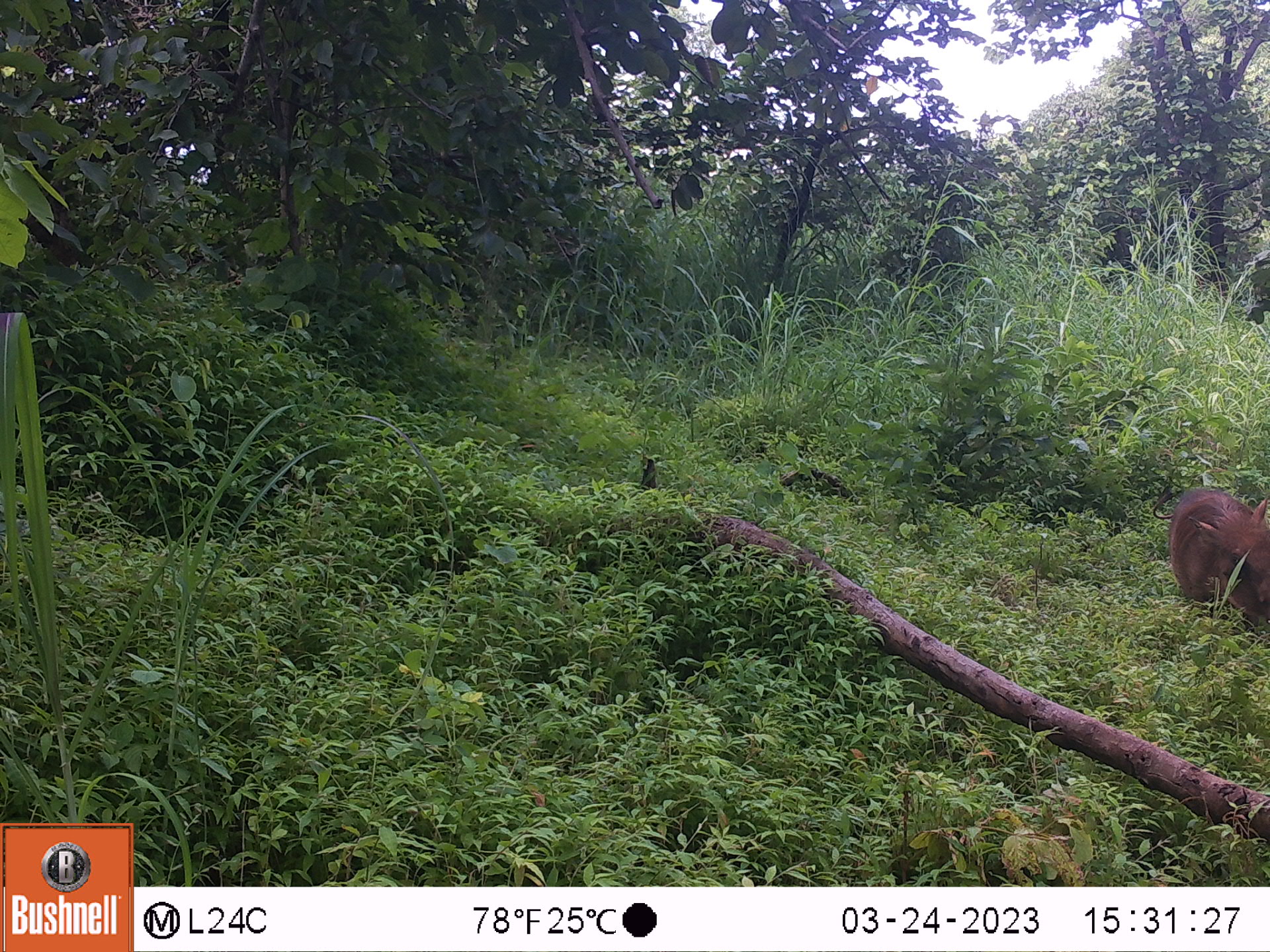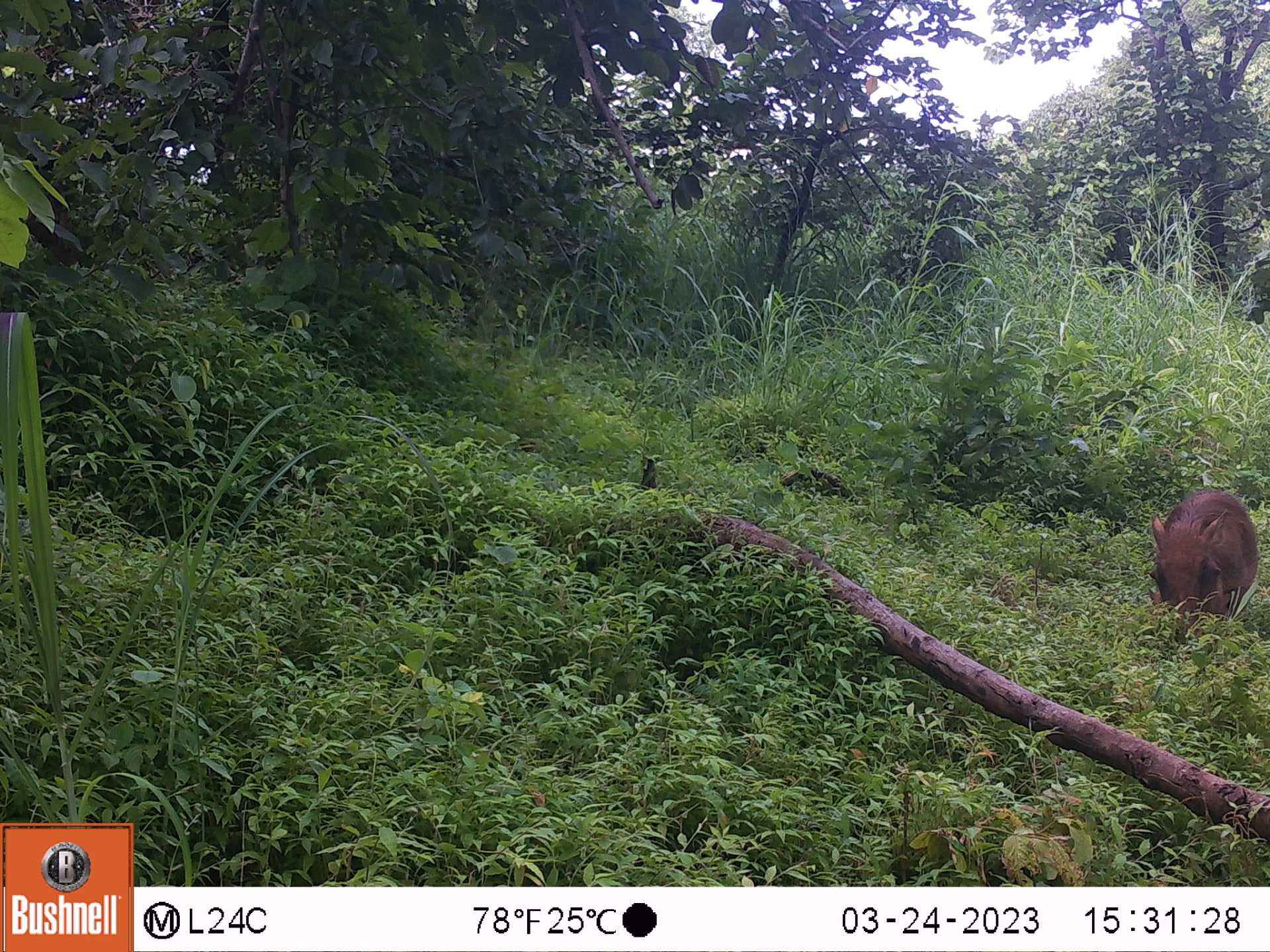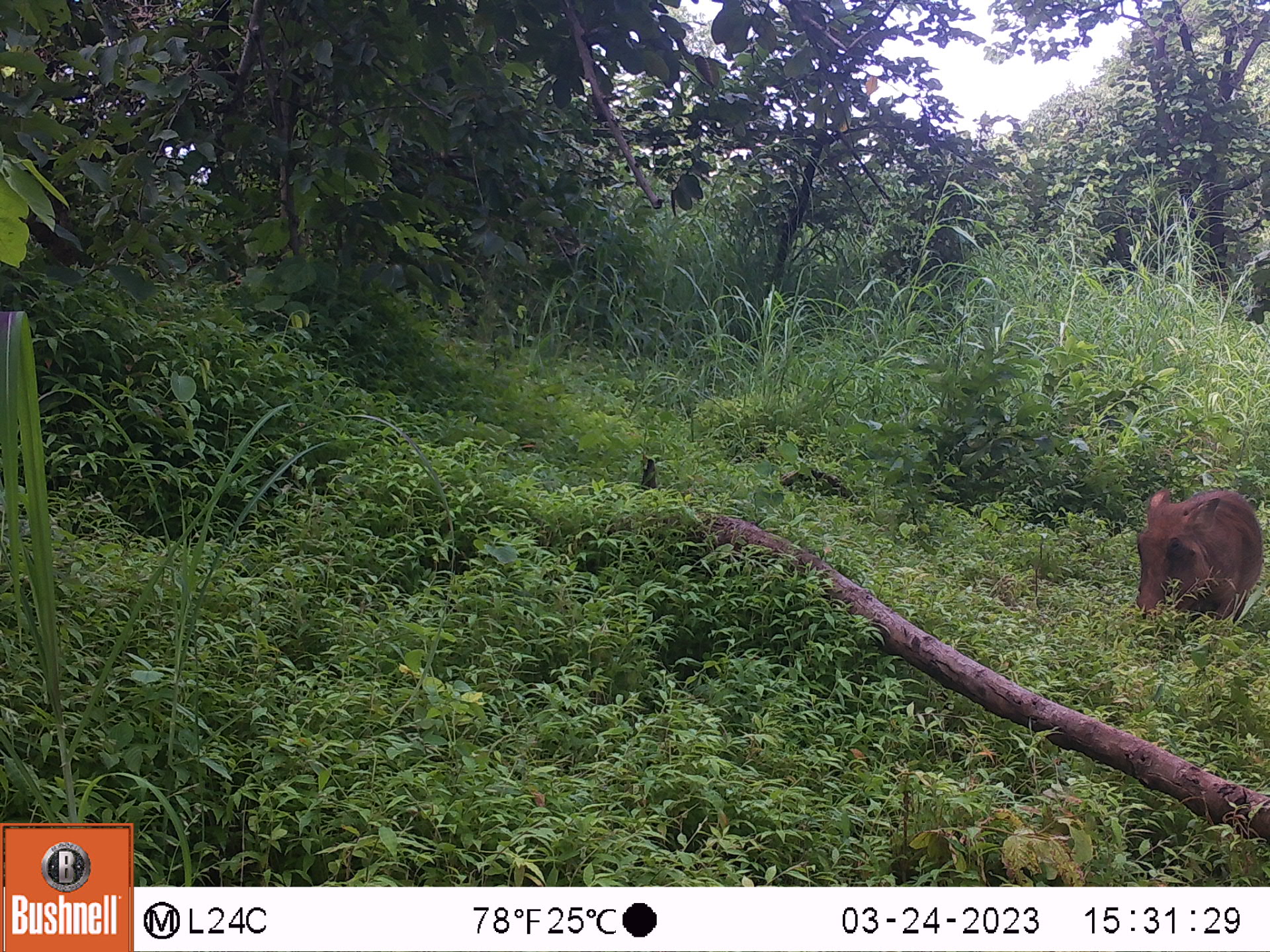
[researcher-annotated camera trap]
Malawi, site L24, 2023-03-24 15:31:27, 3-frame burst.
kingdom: Animalia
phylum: Chordata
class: Mammalia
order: Artiodactyla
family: Suidae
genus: Phacochoerus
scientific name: Phacochoerus africanus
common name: common warthog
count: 1